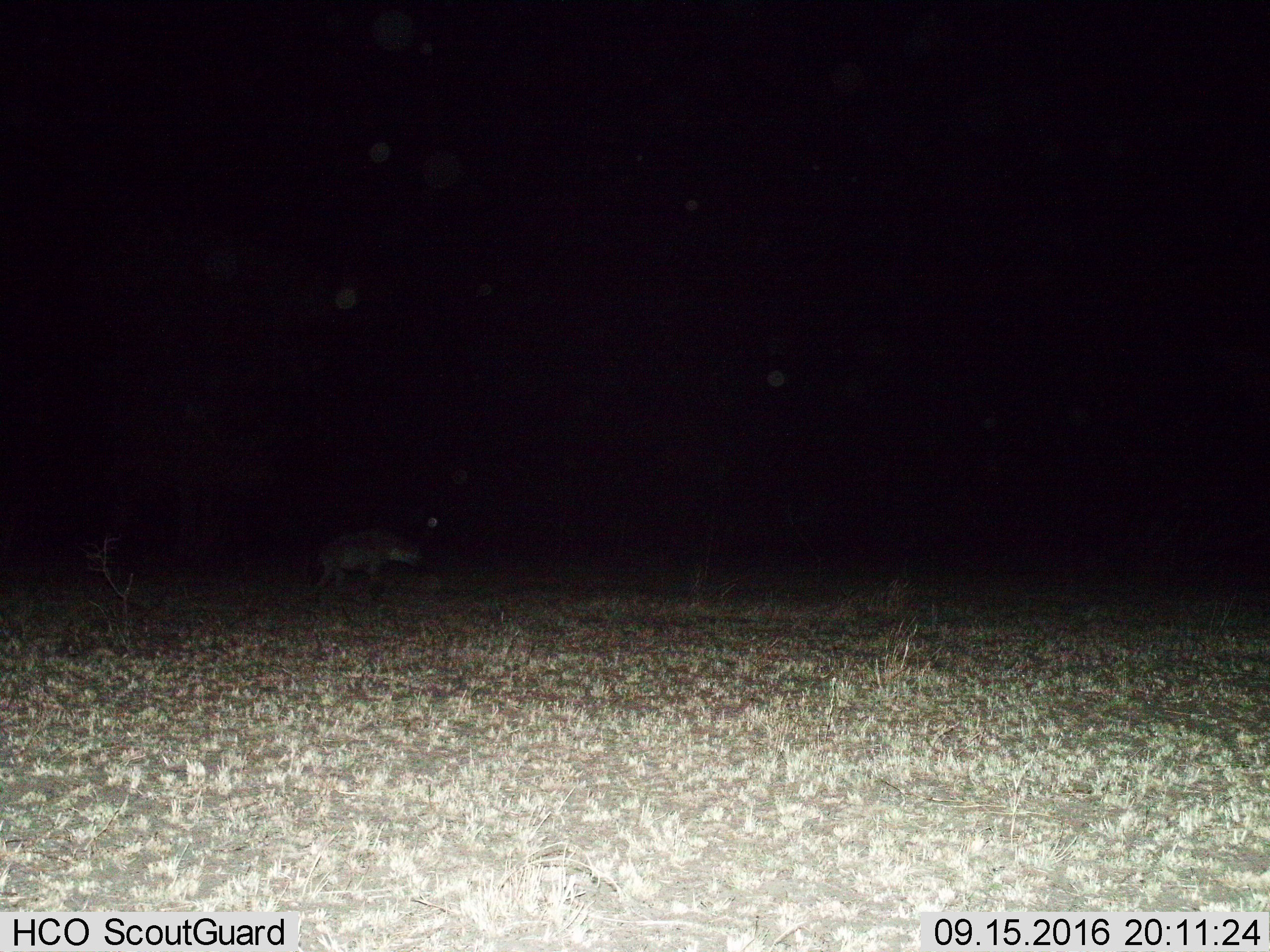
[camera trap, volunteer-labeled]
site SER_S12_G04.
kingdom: Animalia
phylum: Chordata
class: Mammalia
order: Carnivora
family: Hyaenidae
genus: Crocuta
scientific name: Crocuta crocuta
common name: spotted hyena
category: hyenaspotted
Hyenaspotted (spotted hyena) (Crocuta crocuta), count 1. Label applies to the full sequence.